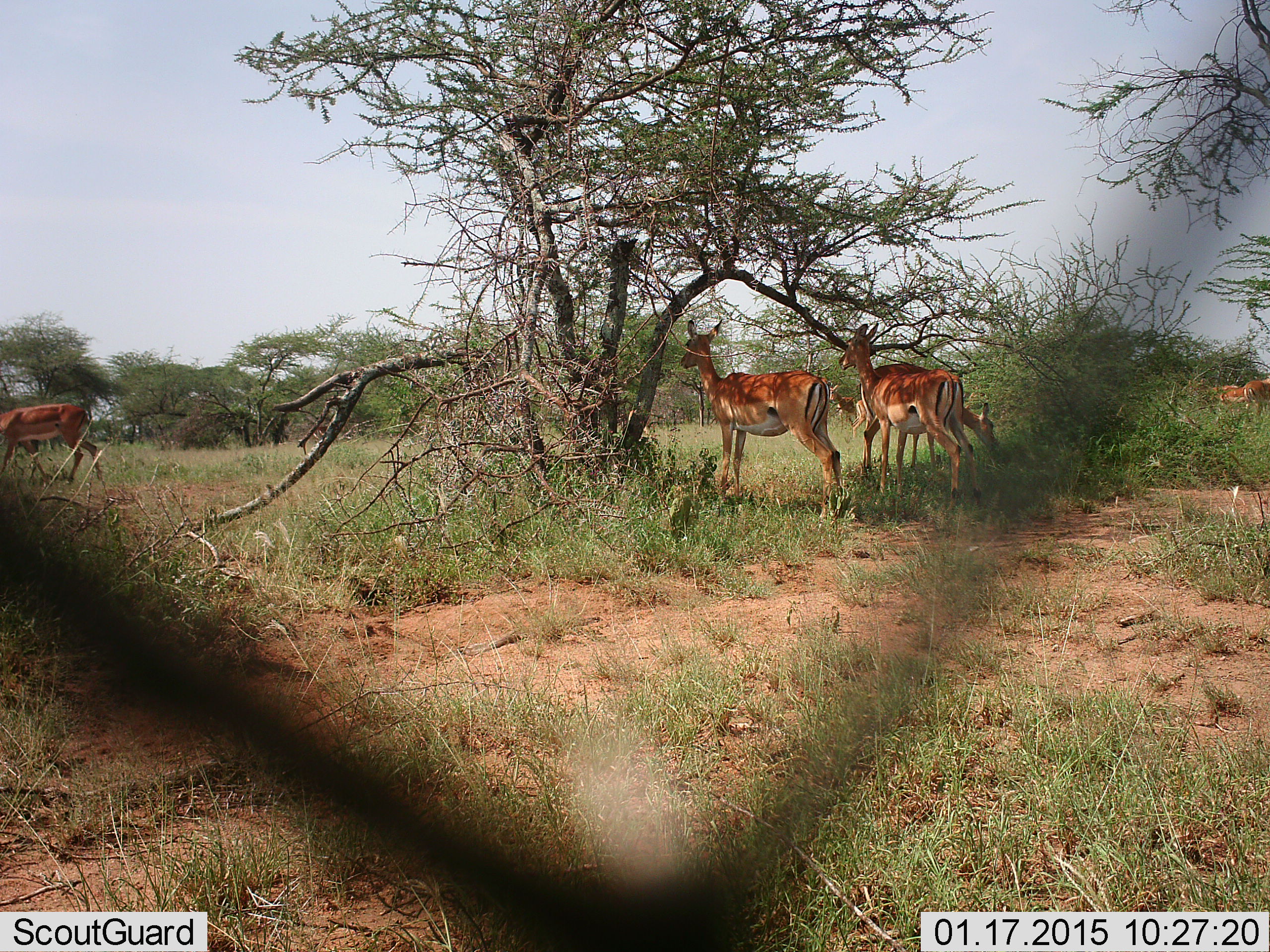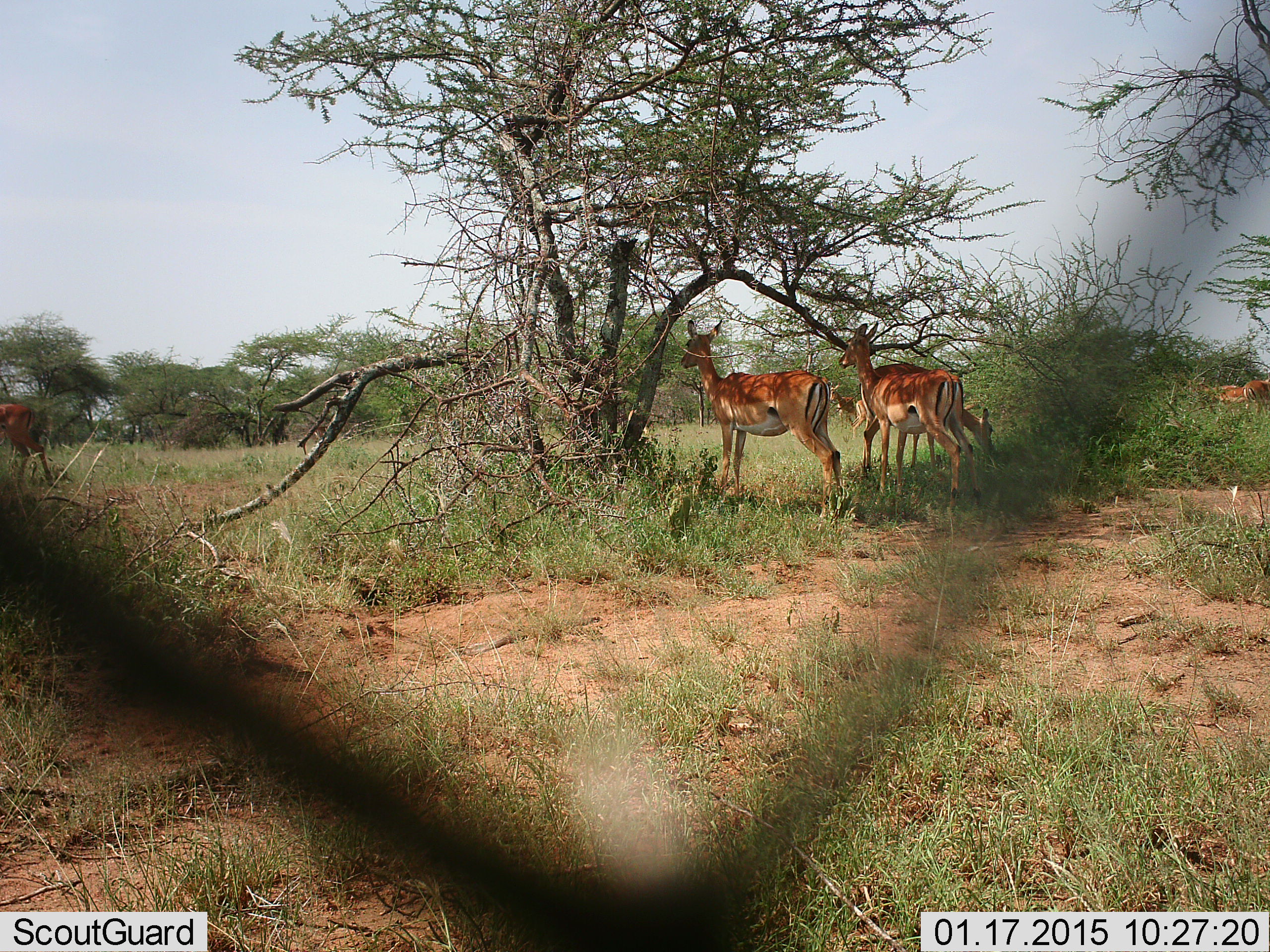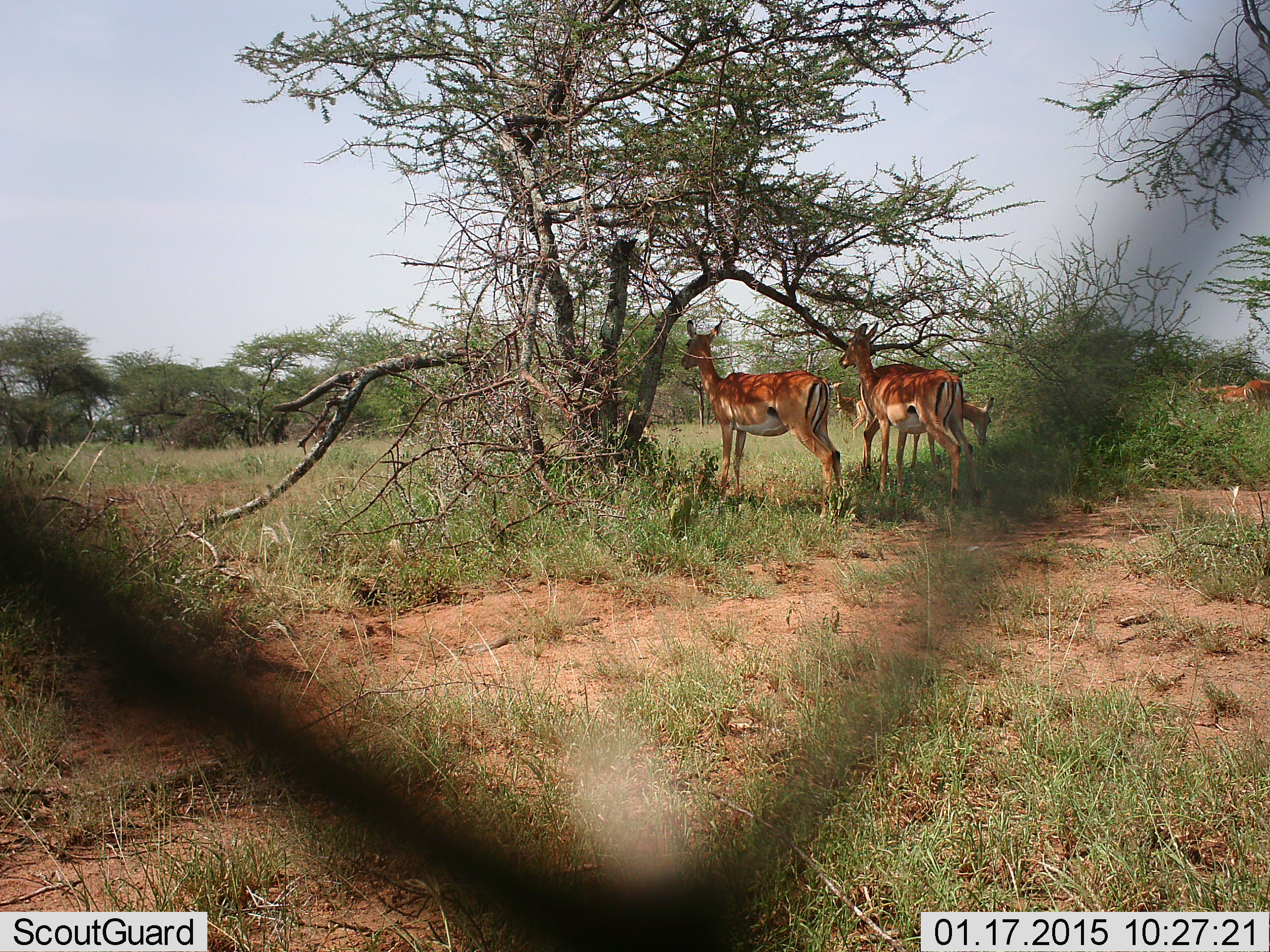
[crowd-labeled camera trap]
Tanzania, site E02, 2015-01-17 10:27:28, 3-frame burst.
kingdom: Animalia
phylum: Chordata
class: Mammalia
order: Artiodactyla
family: Bovidae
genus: Nanger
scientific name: Nanger granti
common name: grant's gazelle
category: gazellegrants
Gazellegrants (grant's gazelle) (Nanger granti), count 5. Behavior (volunteer vote fractions): standing 90%, resting 10%, moving 30%, interacting 0%. Young present (vote fraction): 0%. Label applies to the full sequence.